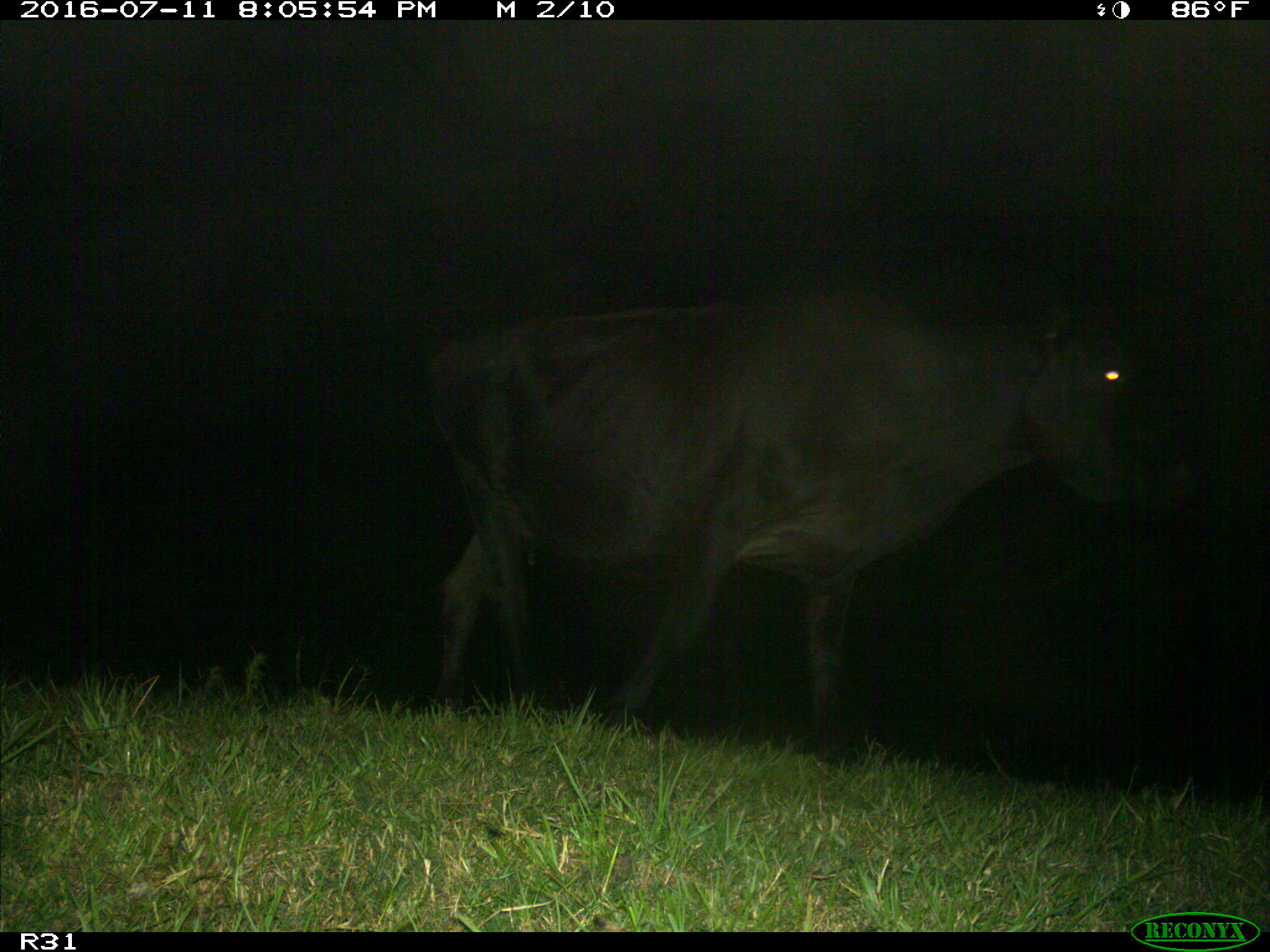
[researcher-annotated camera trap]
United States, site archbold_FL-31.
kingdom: Animalia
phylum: Chordata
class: Mammalia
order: Artiodactyla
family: Bovidae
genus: Bos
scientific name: Bos taurus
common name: domestic cow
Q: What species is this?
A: Bos taurus (domestic cow).